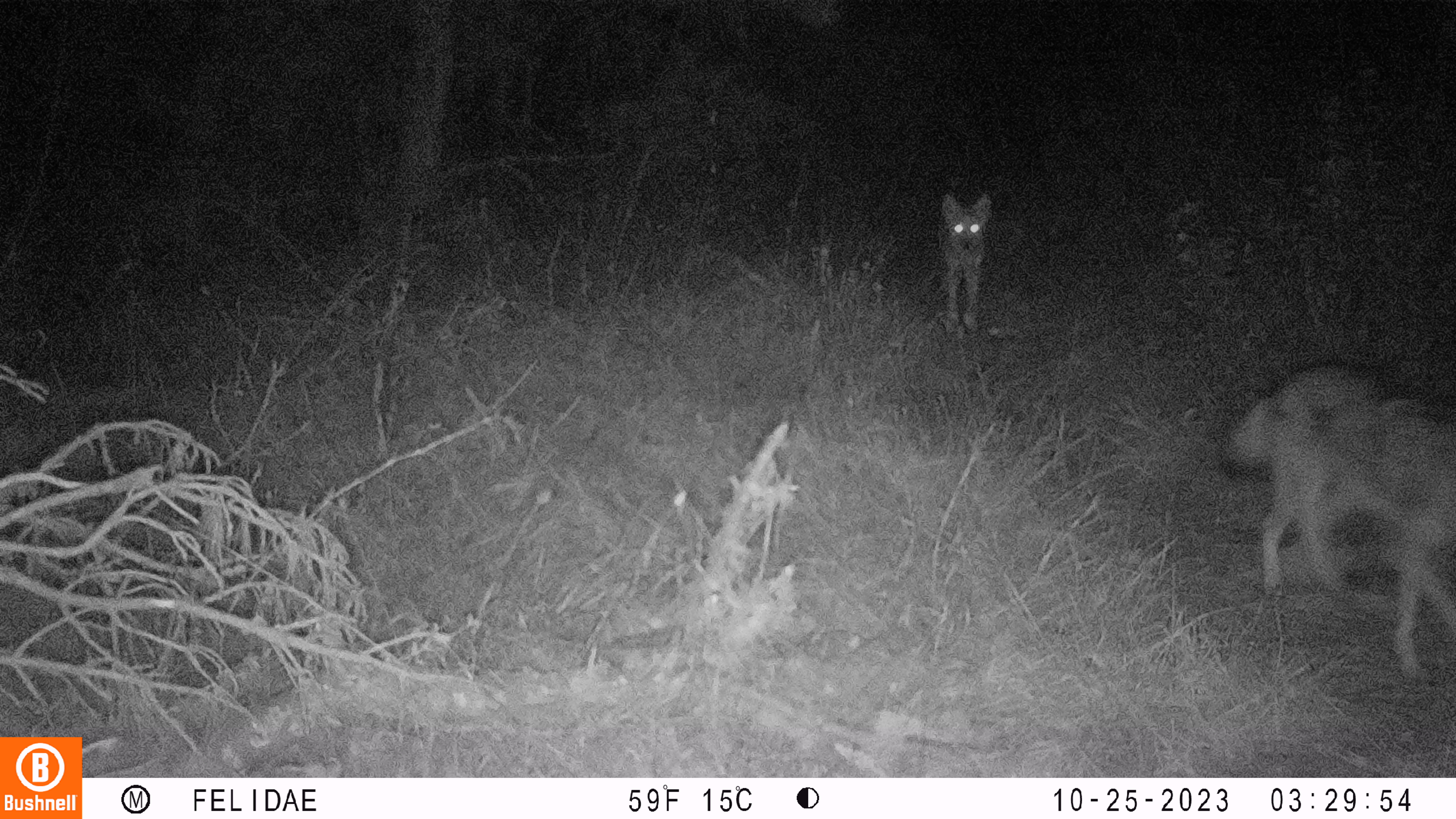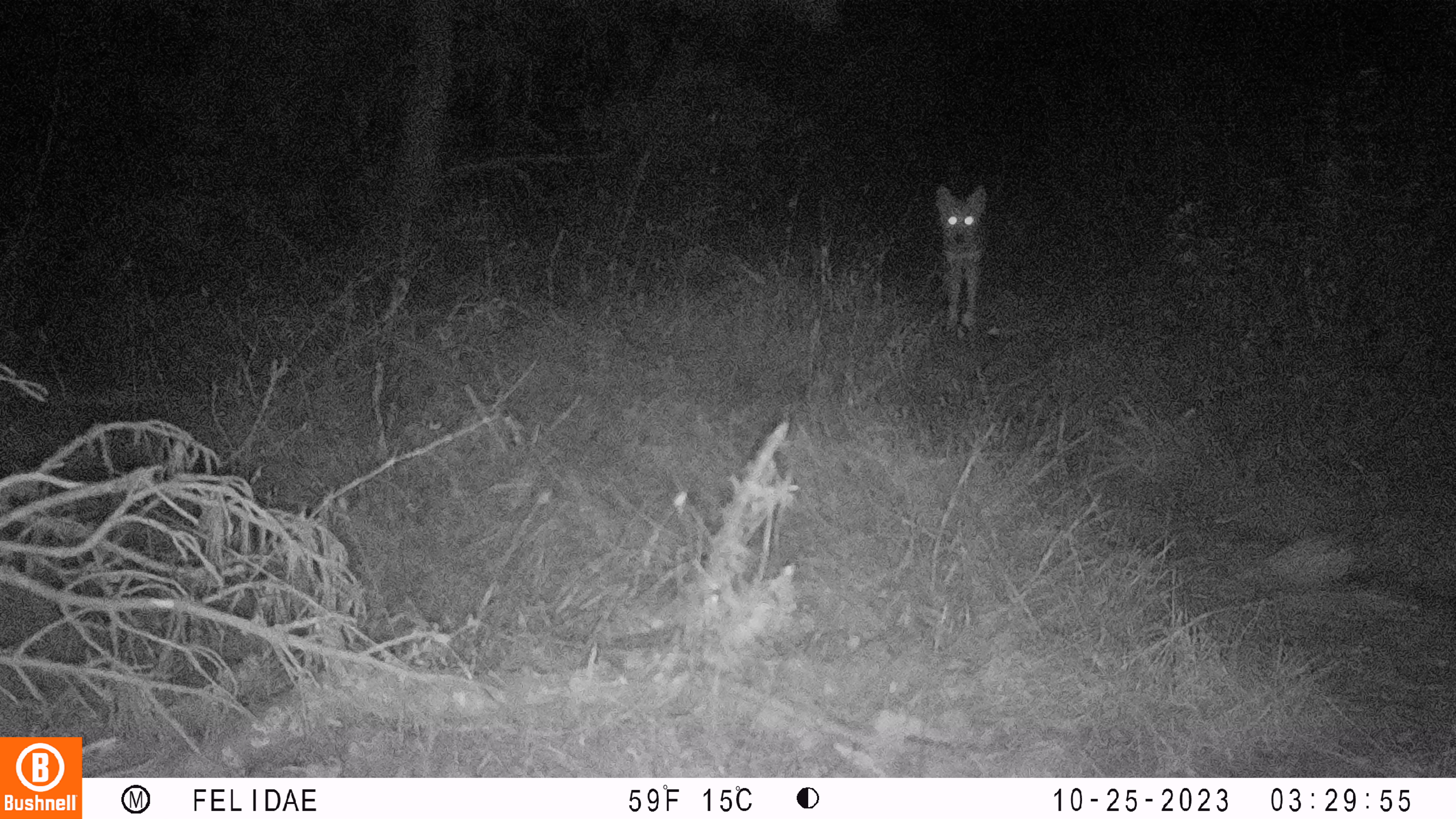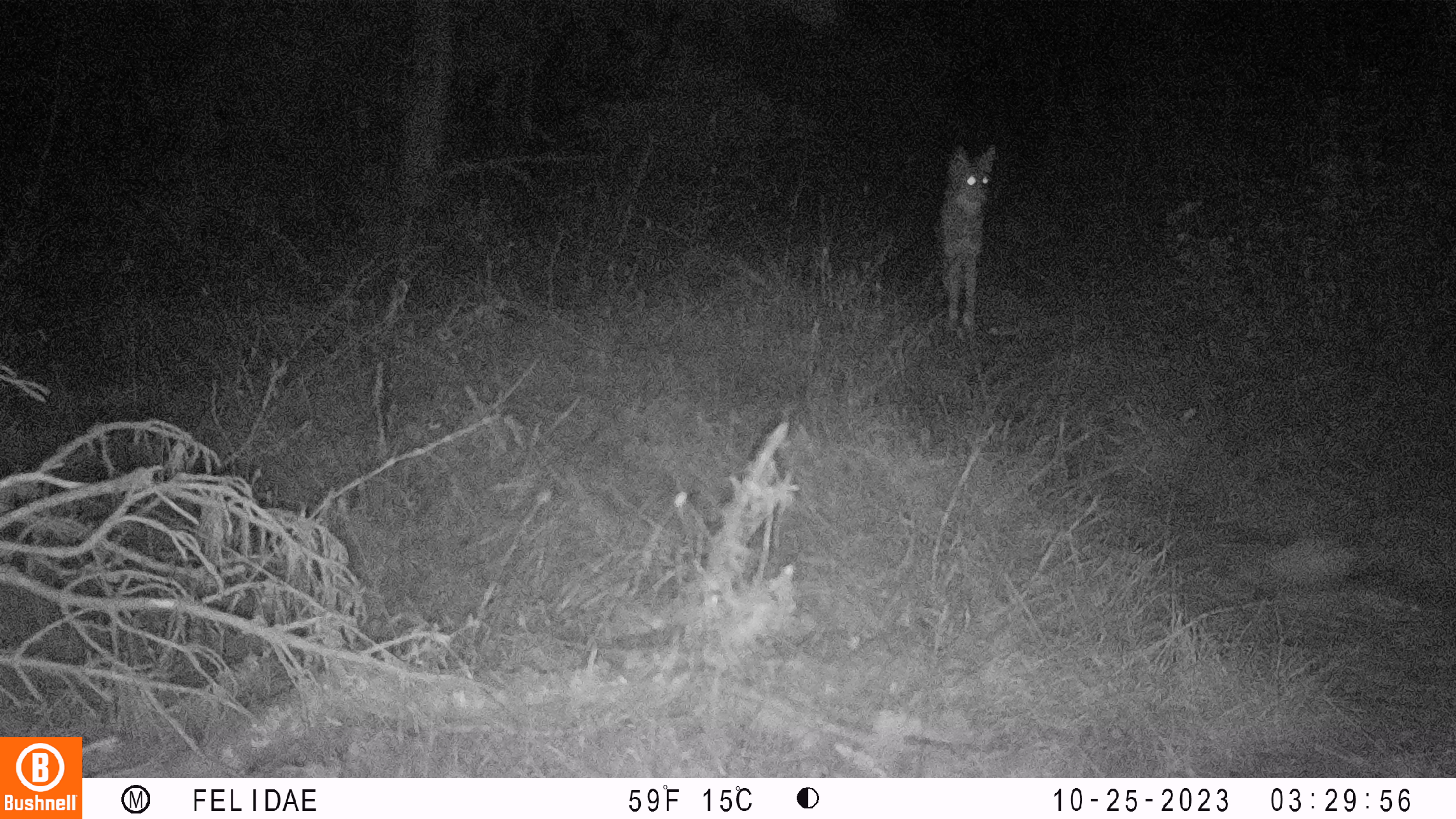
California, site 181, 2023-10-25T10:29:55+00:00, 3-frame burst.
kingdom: Animalia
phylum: Chordata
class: Mammalia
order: Carnivora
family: Canidae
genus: Canis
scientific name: Canis latrans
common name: coyote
Coyote (Canis latrans).